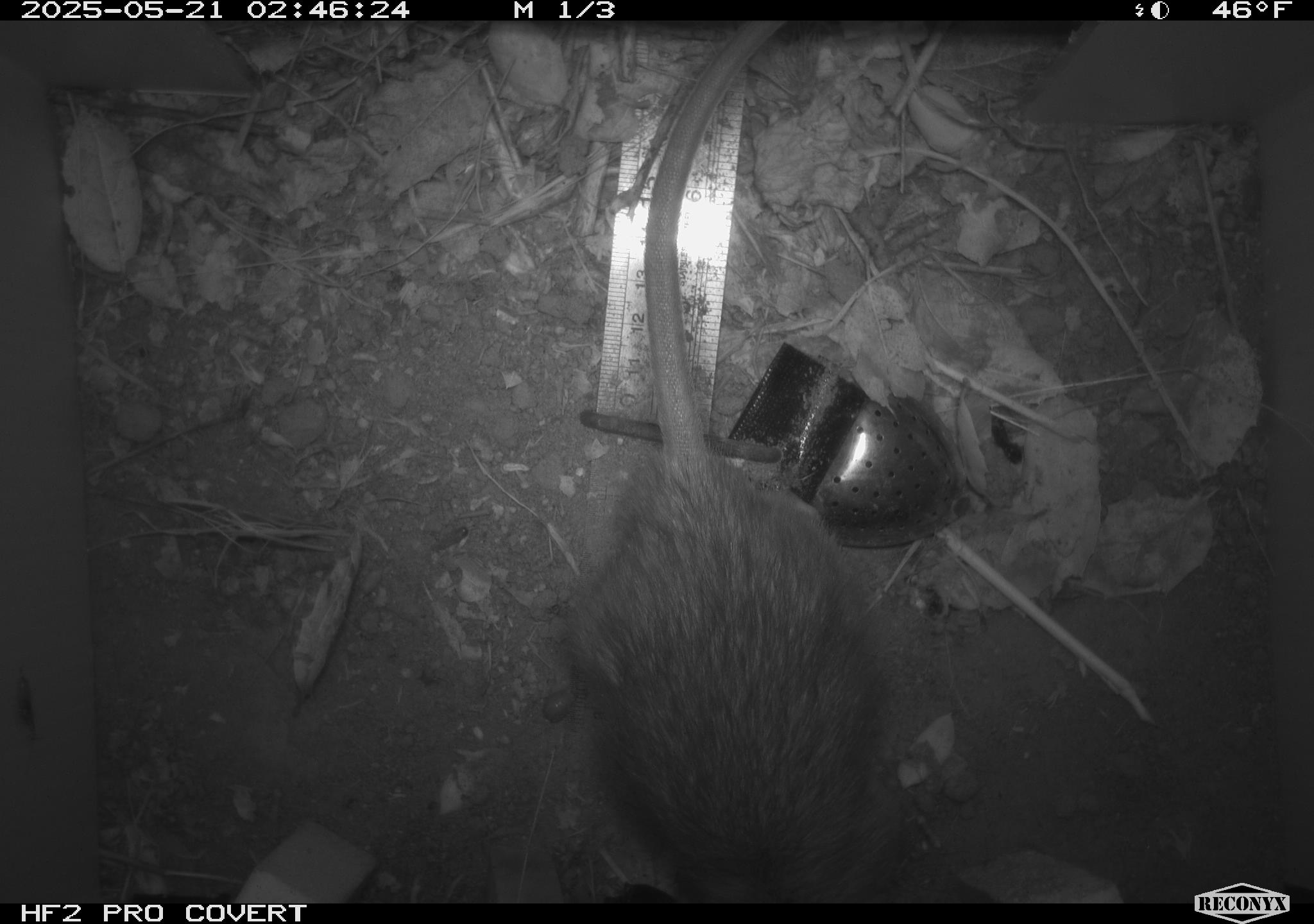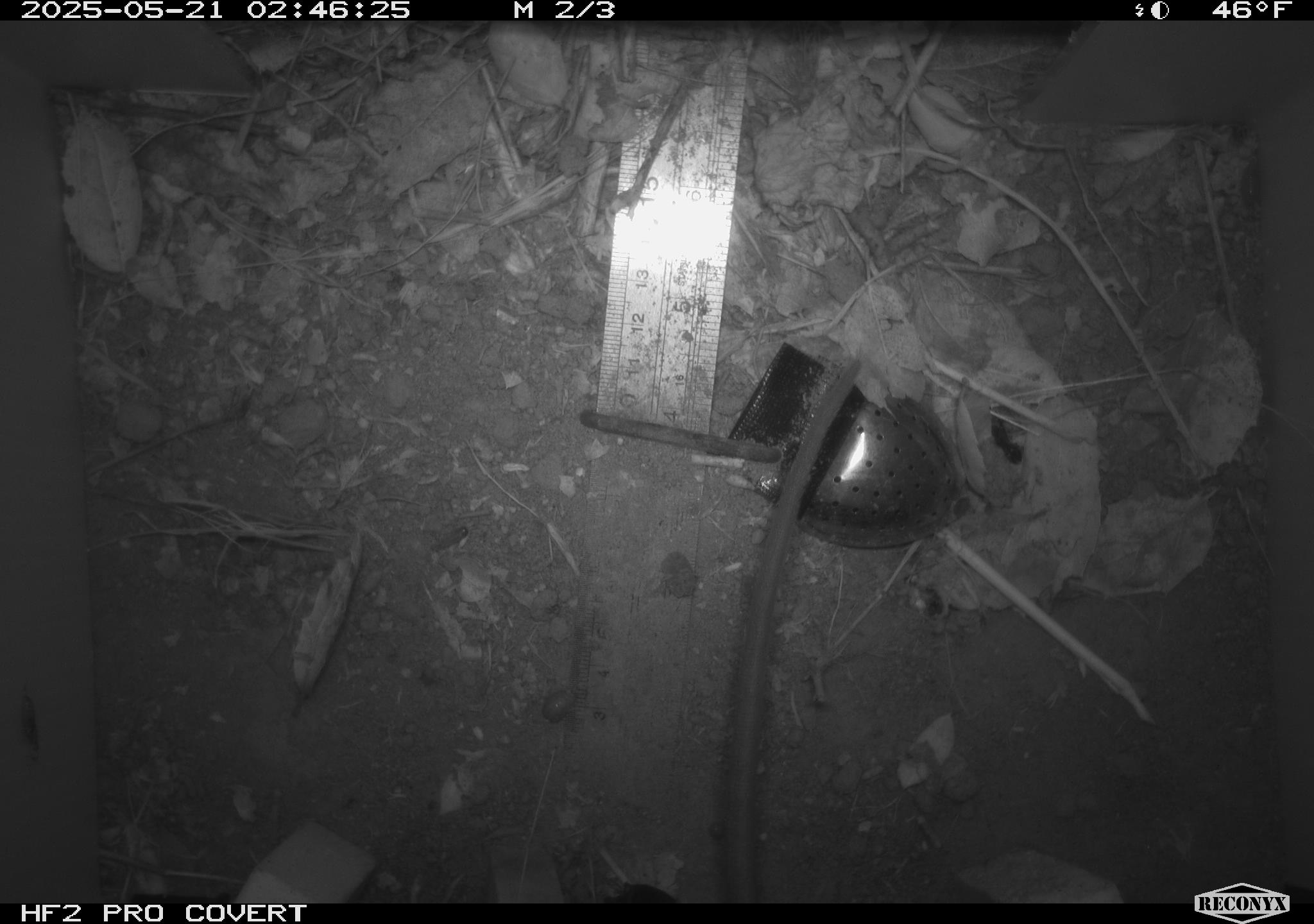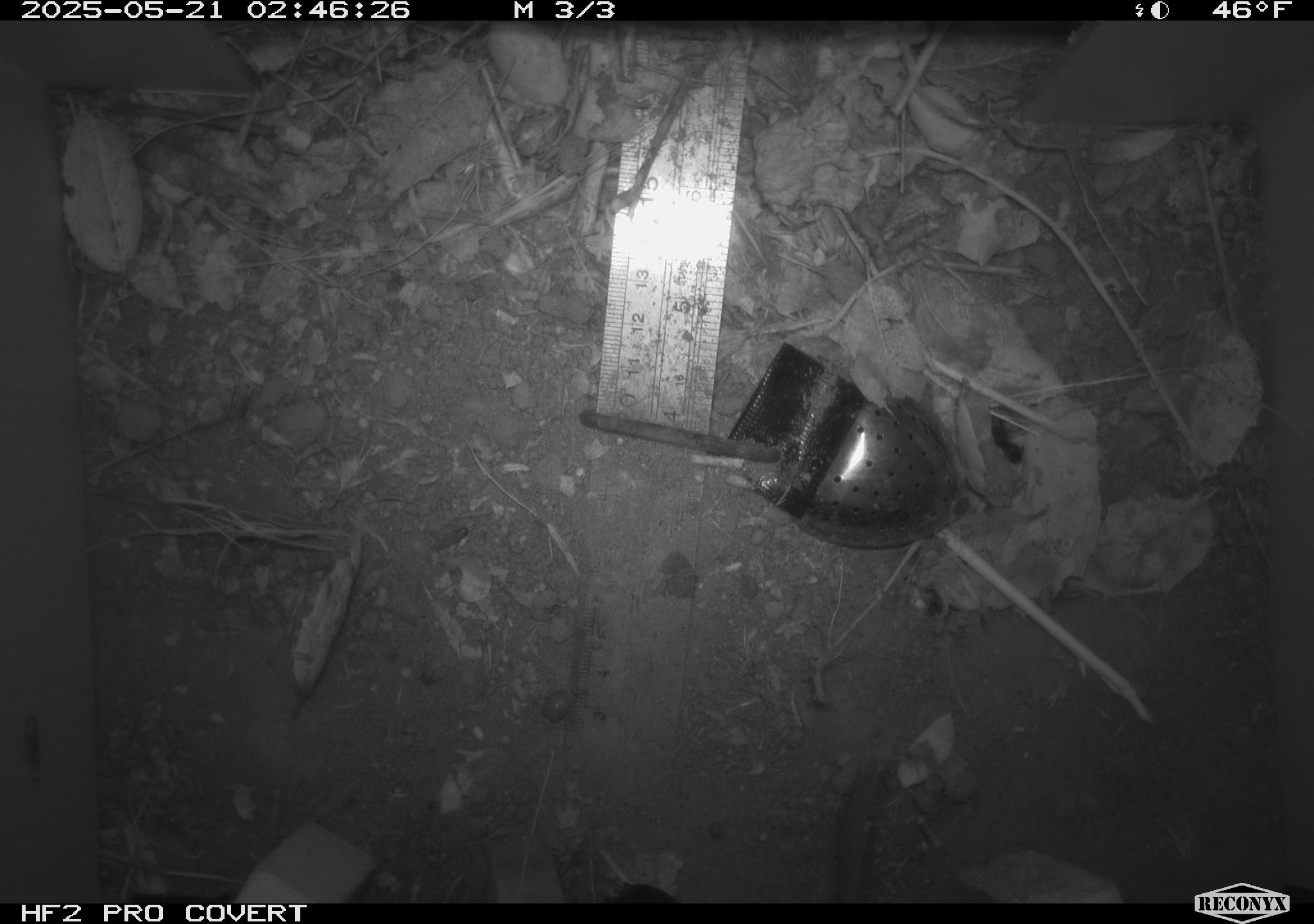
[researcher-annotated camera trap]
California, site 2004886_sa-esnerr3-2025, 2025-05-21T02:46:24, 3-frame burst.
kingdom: Animalia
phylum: Chordata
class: Mammalia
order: Rodentia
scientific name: Rodentia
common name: rodent